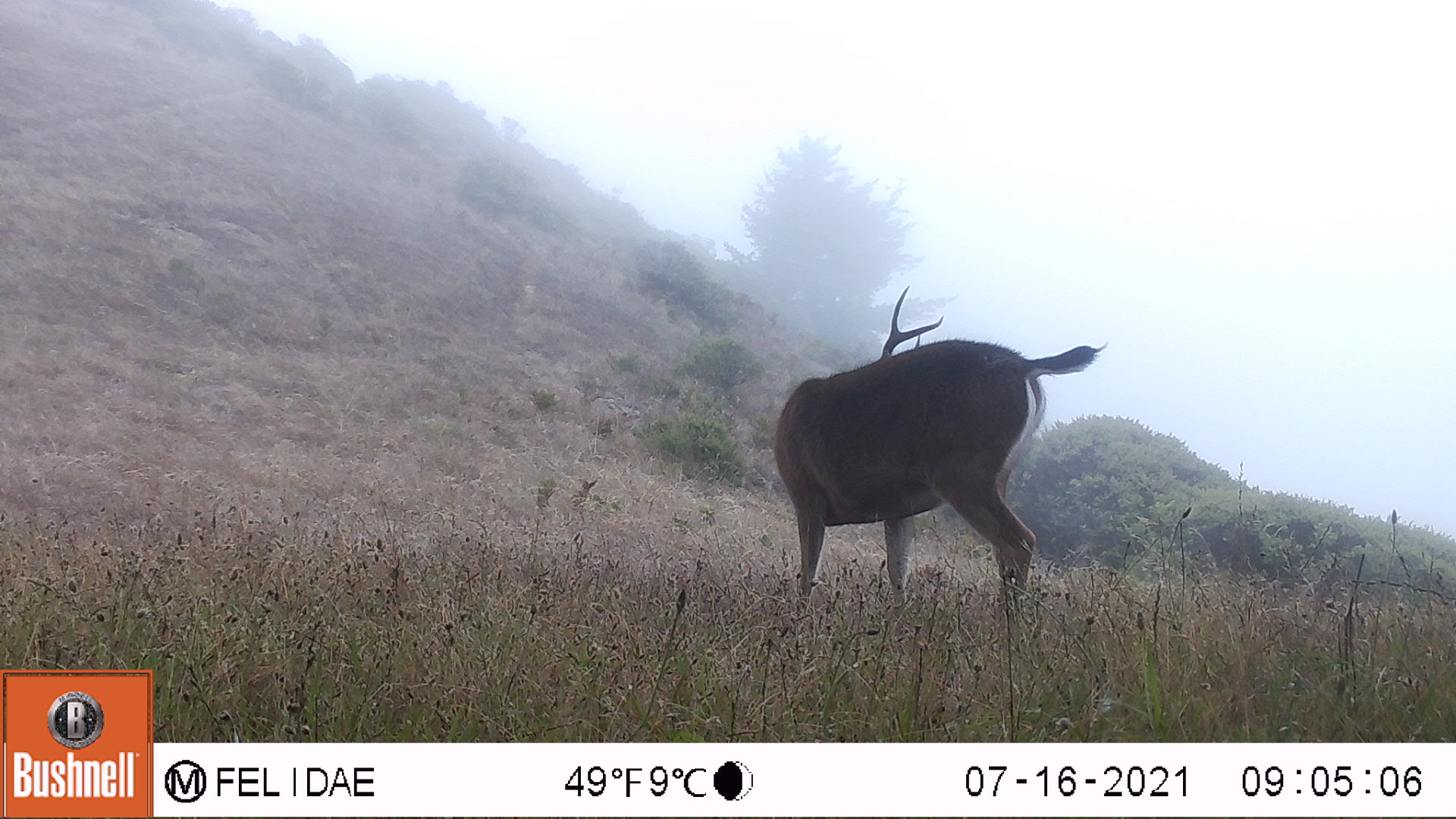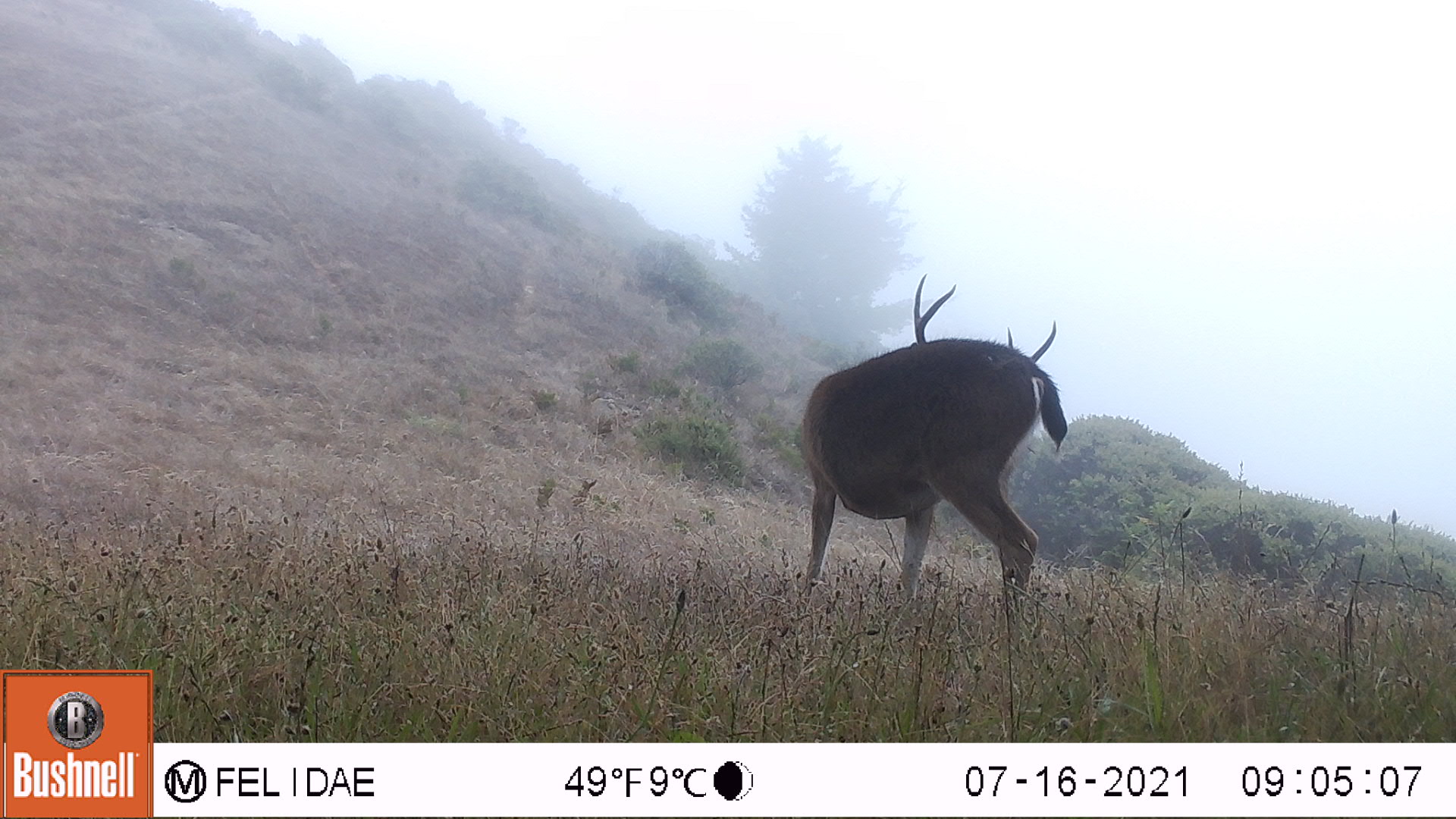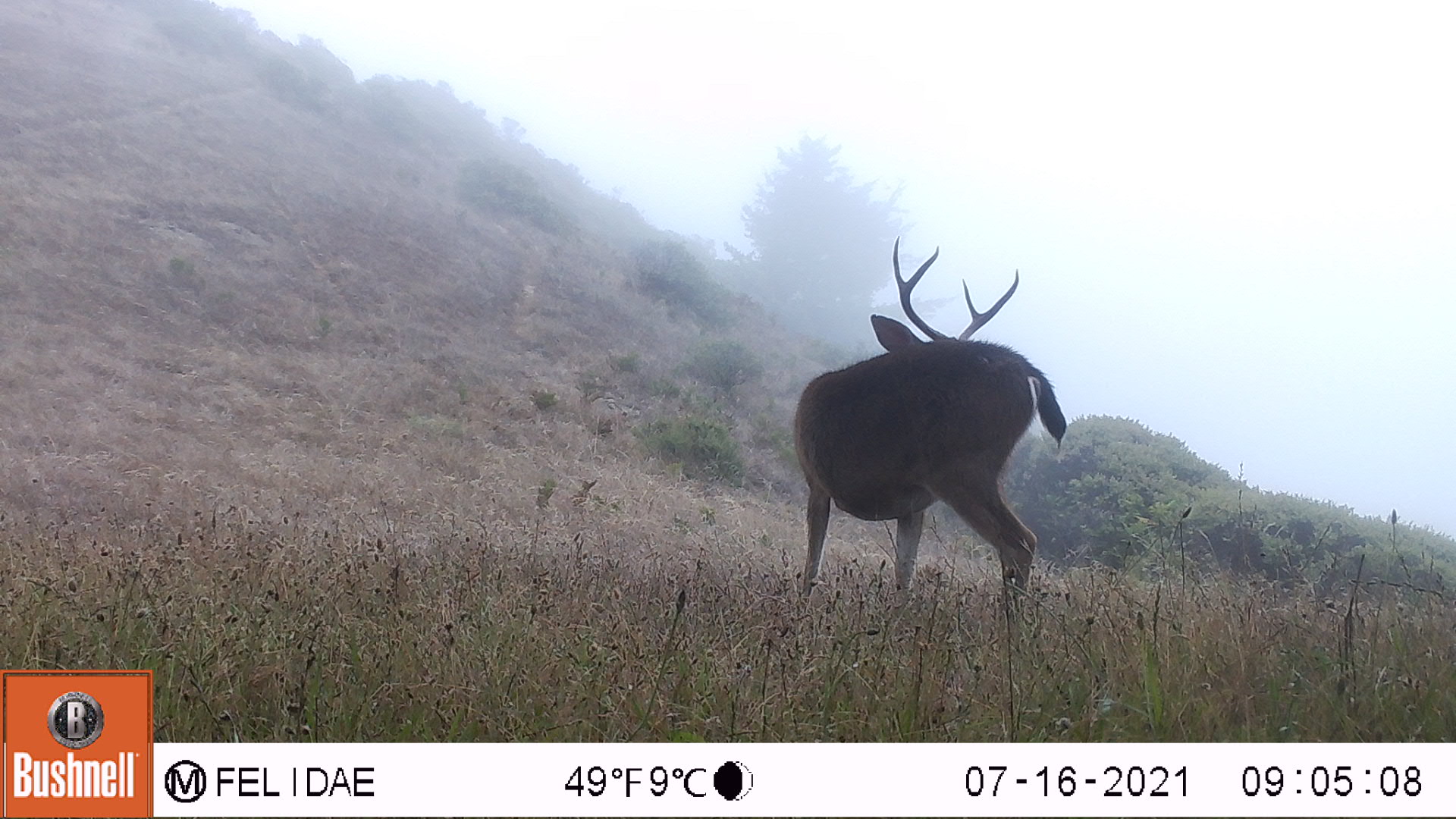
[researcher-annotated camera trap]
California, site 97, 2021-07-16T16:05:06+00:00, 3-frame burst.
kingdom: Animalia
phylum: Chordata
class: Mammalia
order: Artiodactyla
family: Cervidae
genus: Odocoileus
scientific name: Odocoileus hemionus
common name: mule deer